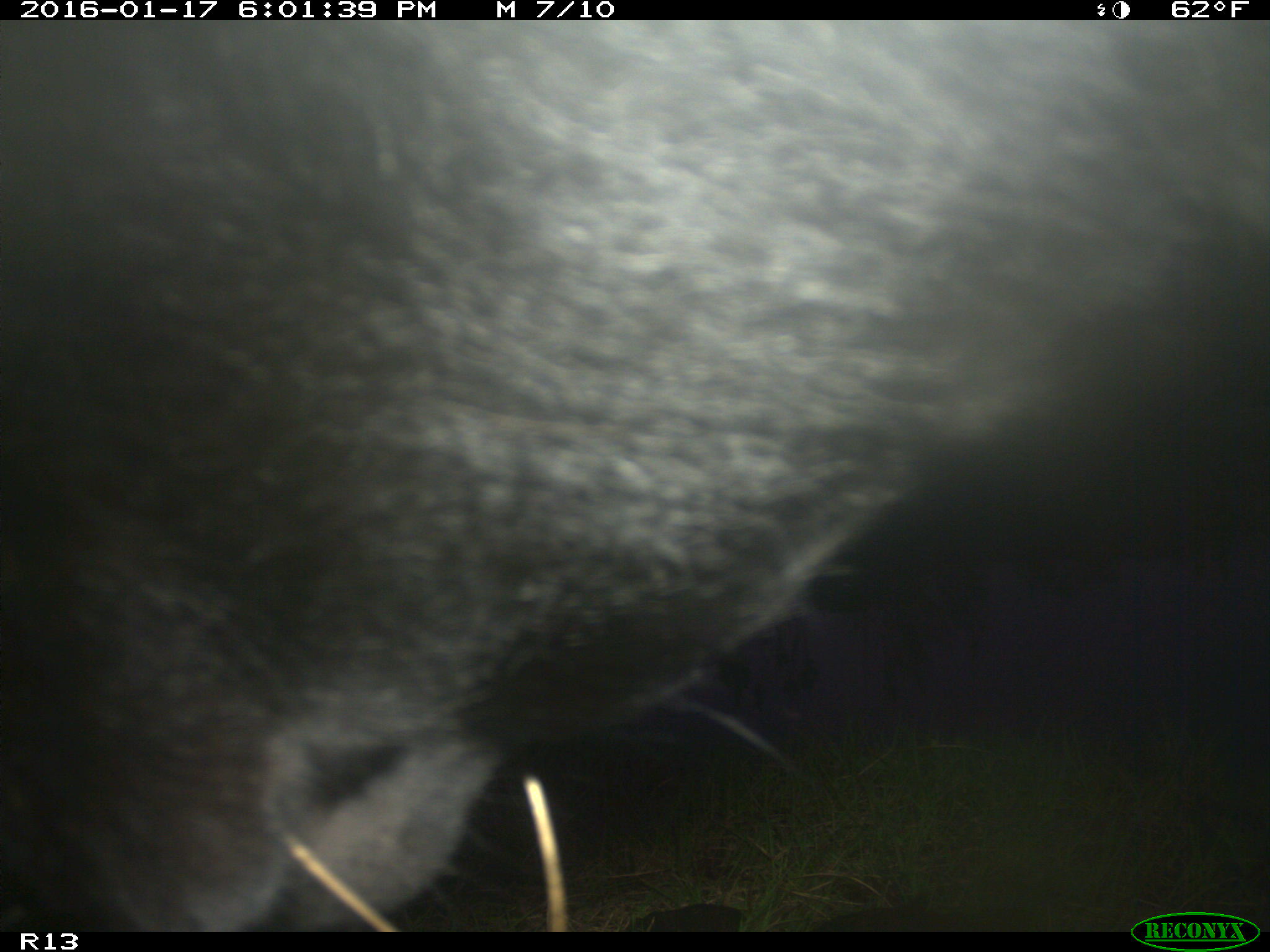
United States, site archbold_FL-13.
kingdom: Animalia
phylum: Chordata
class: Mammalia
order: Artiodactyla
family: Bovidae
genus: Bos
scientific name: Bos taurus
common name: domestic cow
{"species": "Bos taurus (domestic cow)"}